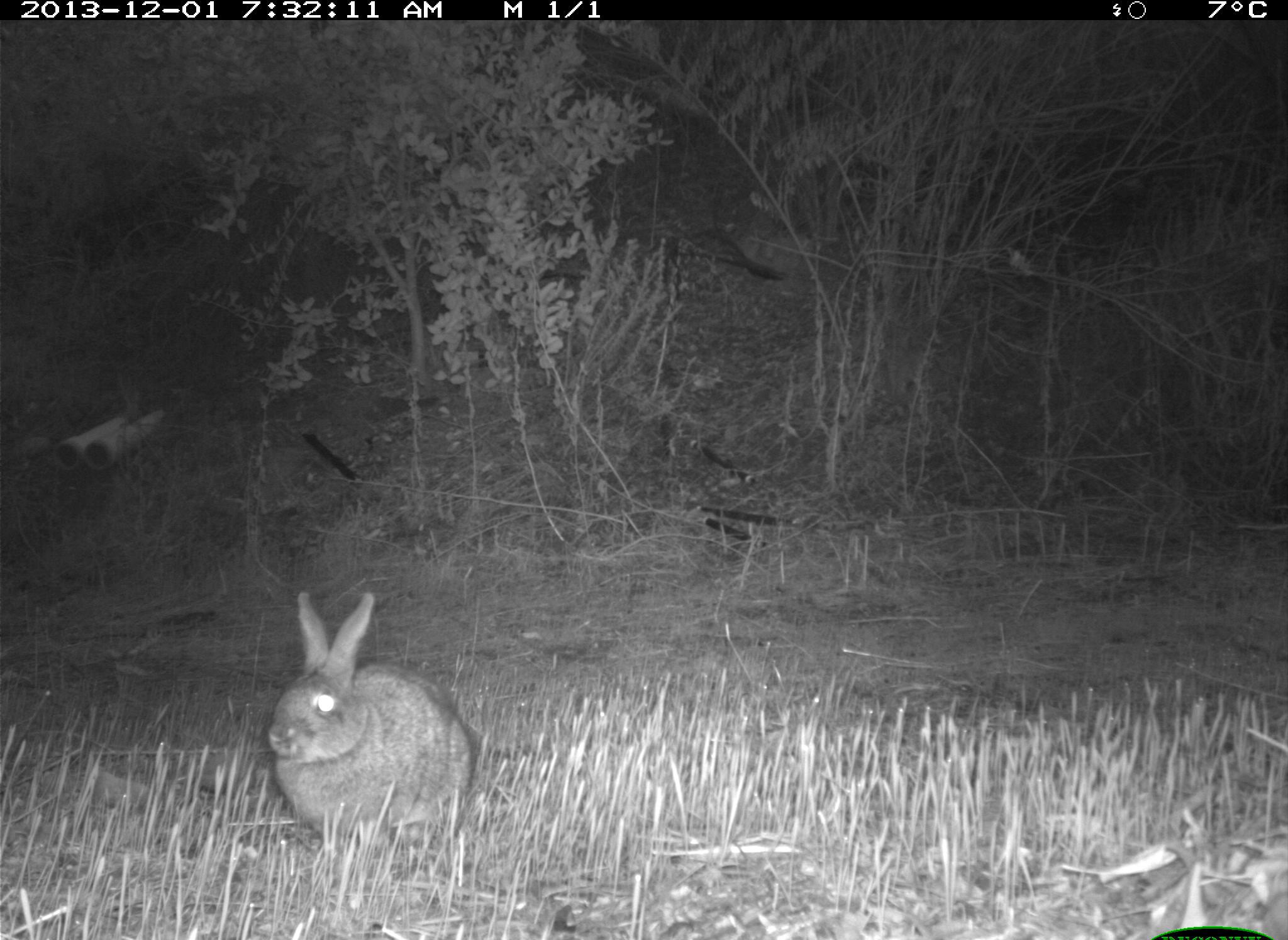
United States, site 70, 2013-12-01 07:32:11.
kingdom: Animalia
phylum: Chordata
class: Mammalia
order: Lagomorpha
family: Leporidae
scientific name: Leporidae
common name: rabbits and hares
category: rabbit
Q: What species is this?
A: Rabbit (rabbits and hares) (Leporidae).